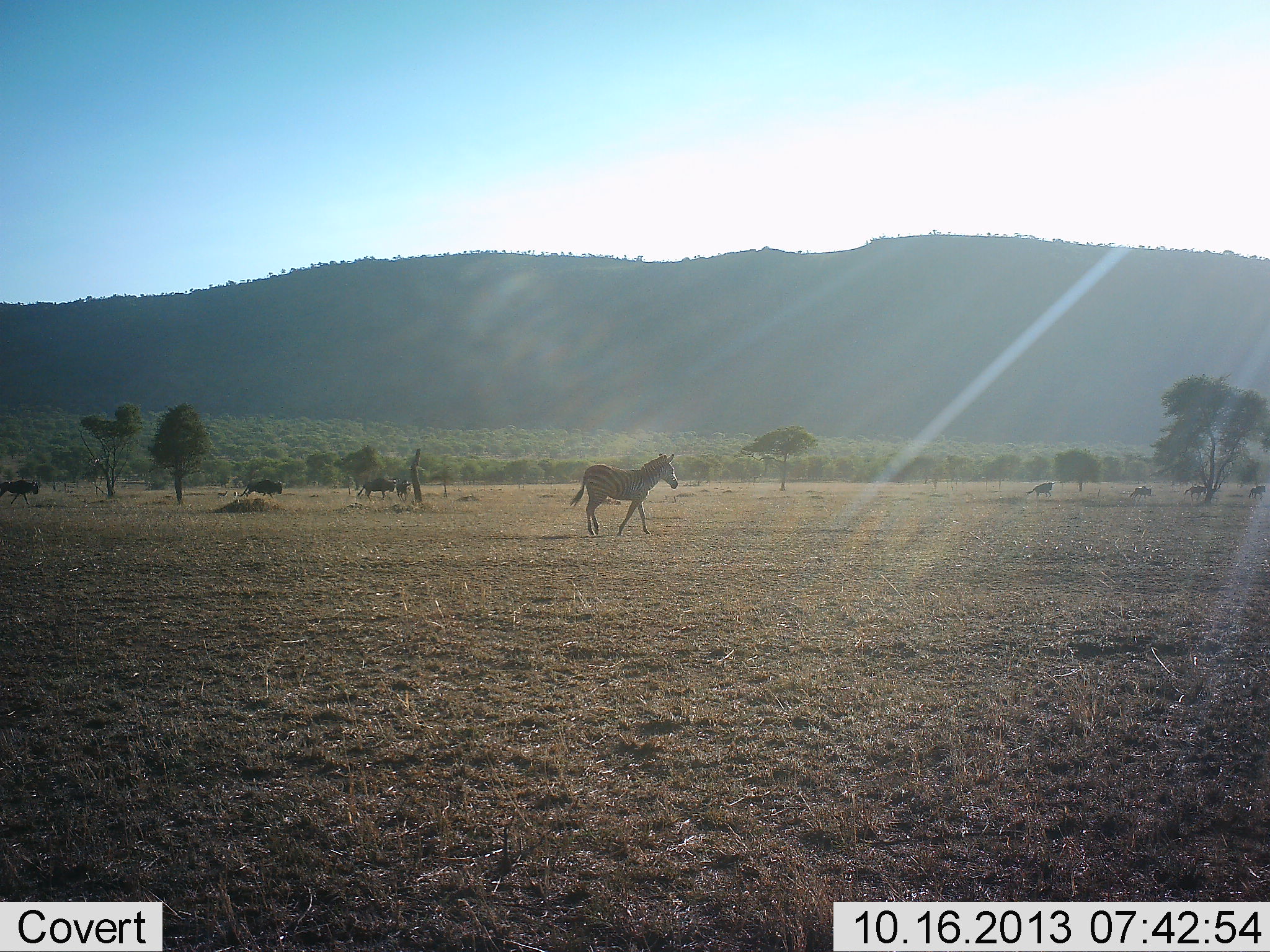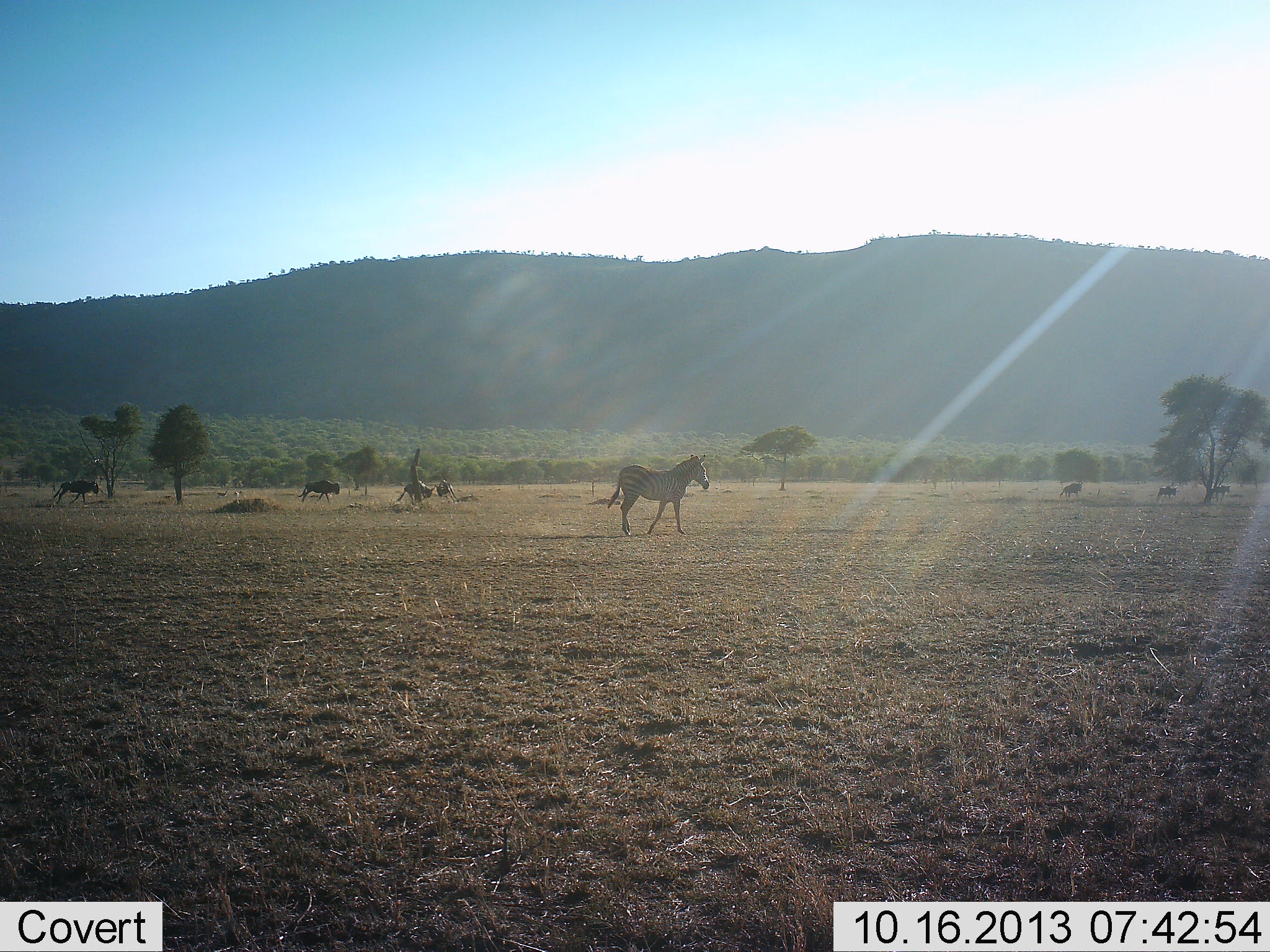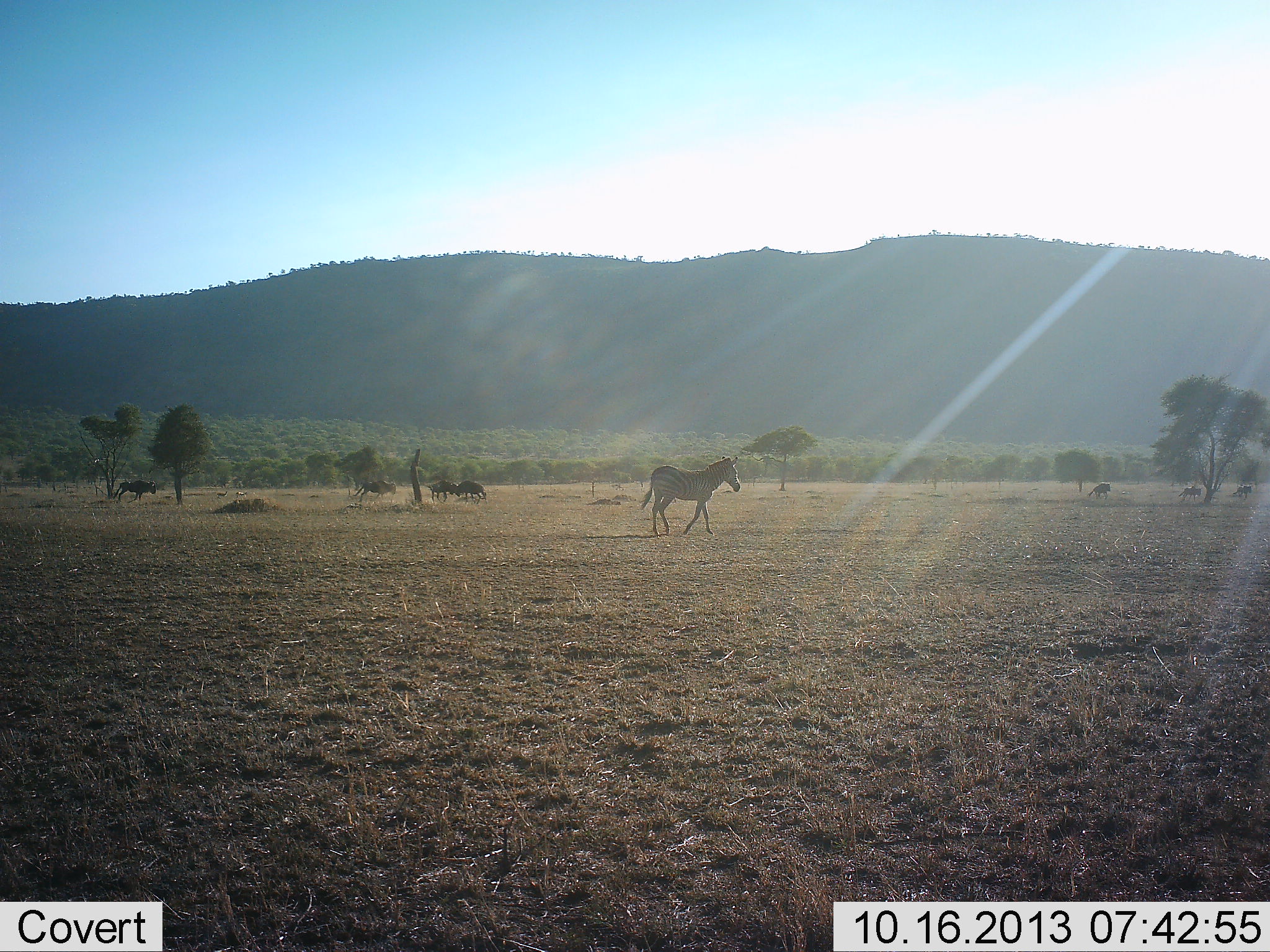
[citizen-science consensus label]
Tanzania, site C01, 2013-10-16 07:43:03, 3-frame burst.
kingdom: Animalia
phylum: Chordata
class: Mammalia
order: Artiodactyla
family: Bovidae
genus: Connochaetes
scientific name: Connochaetes taurinus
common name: blue wildebeest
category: wildebeest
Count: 8.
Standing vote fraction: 12%.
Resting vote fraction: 0%.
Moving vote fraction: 94%.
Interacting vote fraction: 12%.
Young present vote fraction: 0%.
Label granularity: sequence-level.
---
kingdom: Animalia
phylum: Chordata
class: Mammalia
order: Perissodactyla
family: Equidae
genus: Equus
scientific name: Equus quagga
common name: plains zebra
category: zebra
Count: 1.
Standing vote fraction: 19%.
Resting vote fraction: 4%.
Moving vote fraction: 88%.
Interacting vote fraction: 4%.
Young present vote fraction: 0%.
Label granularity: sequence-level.